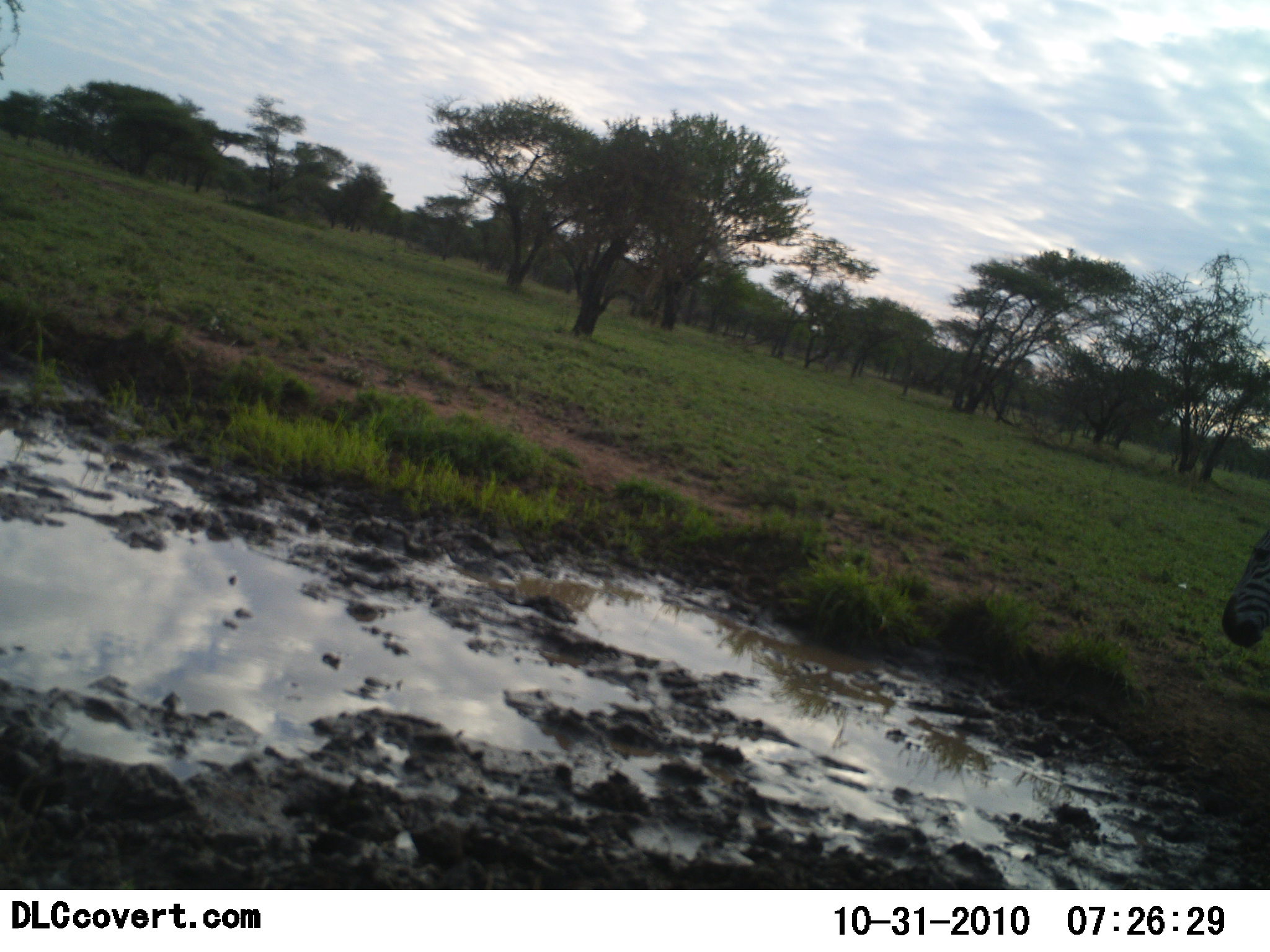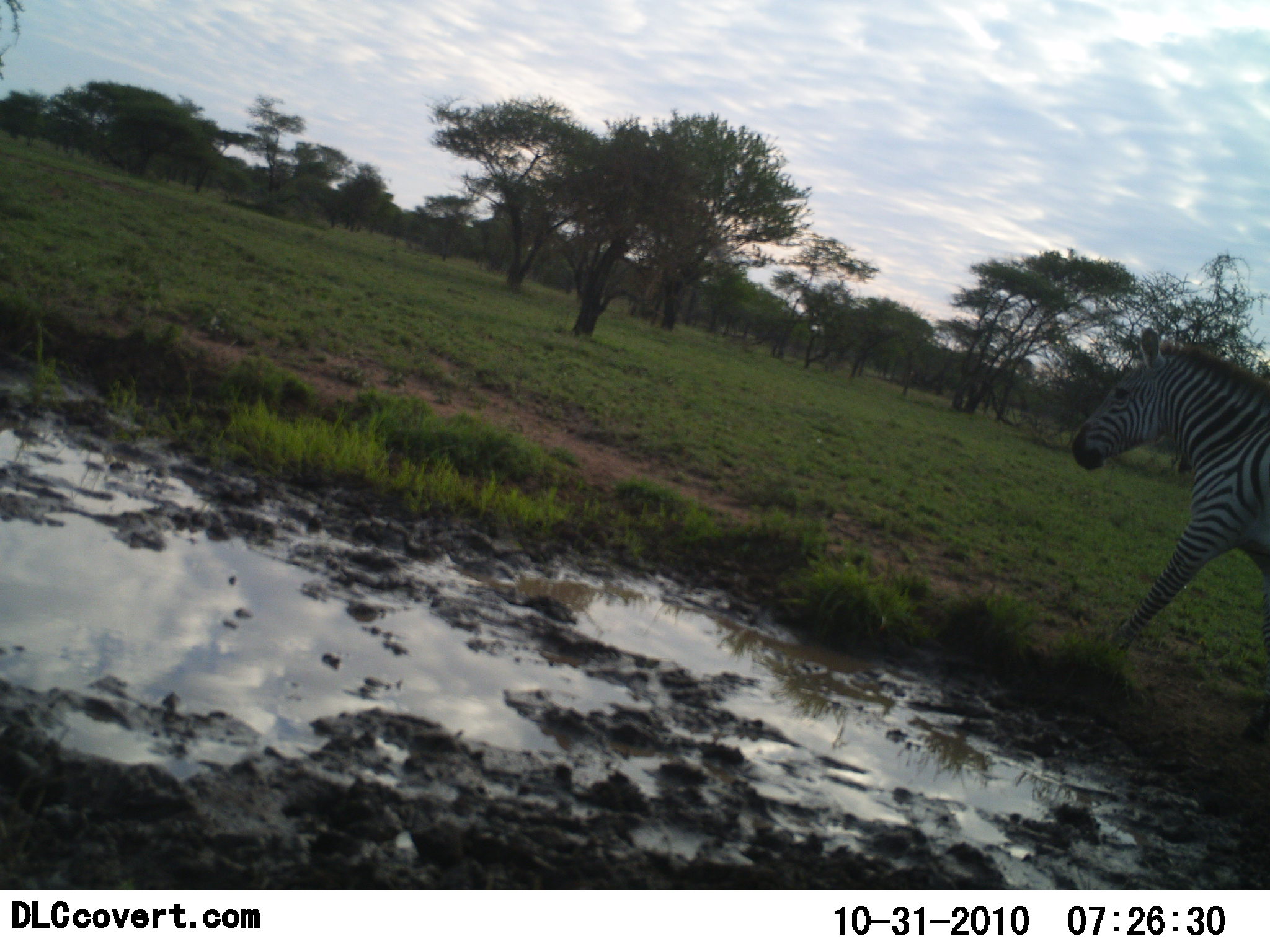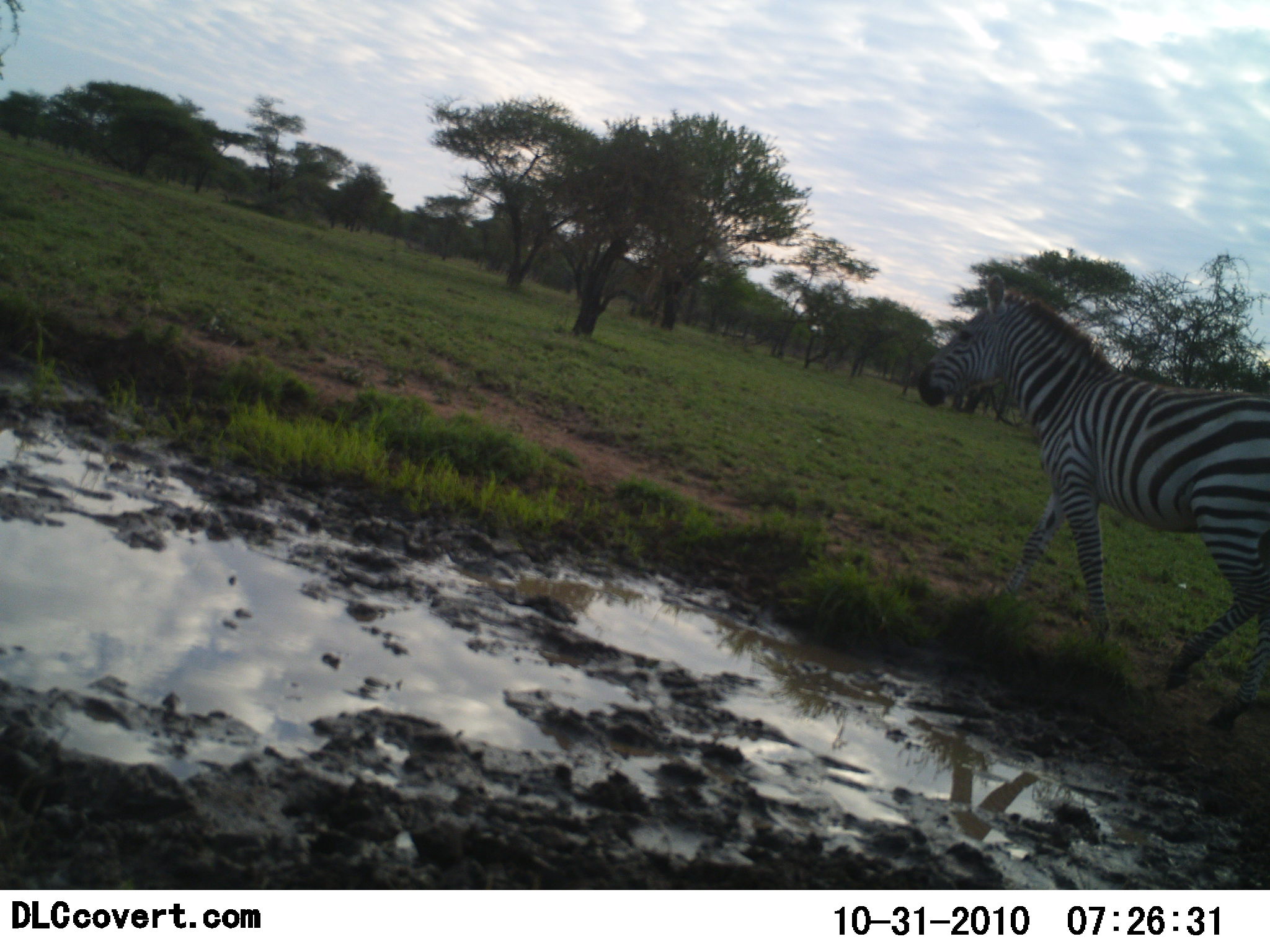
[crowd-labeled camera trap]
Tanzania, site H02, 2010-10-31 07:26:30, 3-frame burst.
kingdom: Animalia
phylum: Chordata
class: Mammalia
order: Perissodactyla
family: Equidae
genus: Equus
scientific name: Equus quagga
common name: plains zebra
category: zebra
Zebra (plains zebra) (Equus quagga), count 1. Behavior (volunteer vote fractions): standing 6%, resting 0%, moving 100%, interacting 0%. Young present (vote fraction): 0%. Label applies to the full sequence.